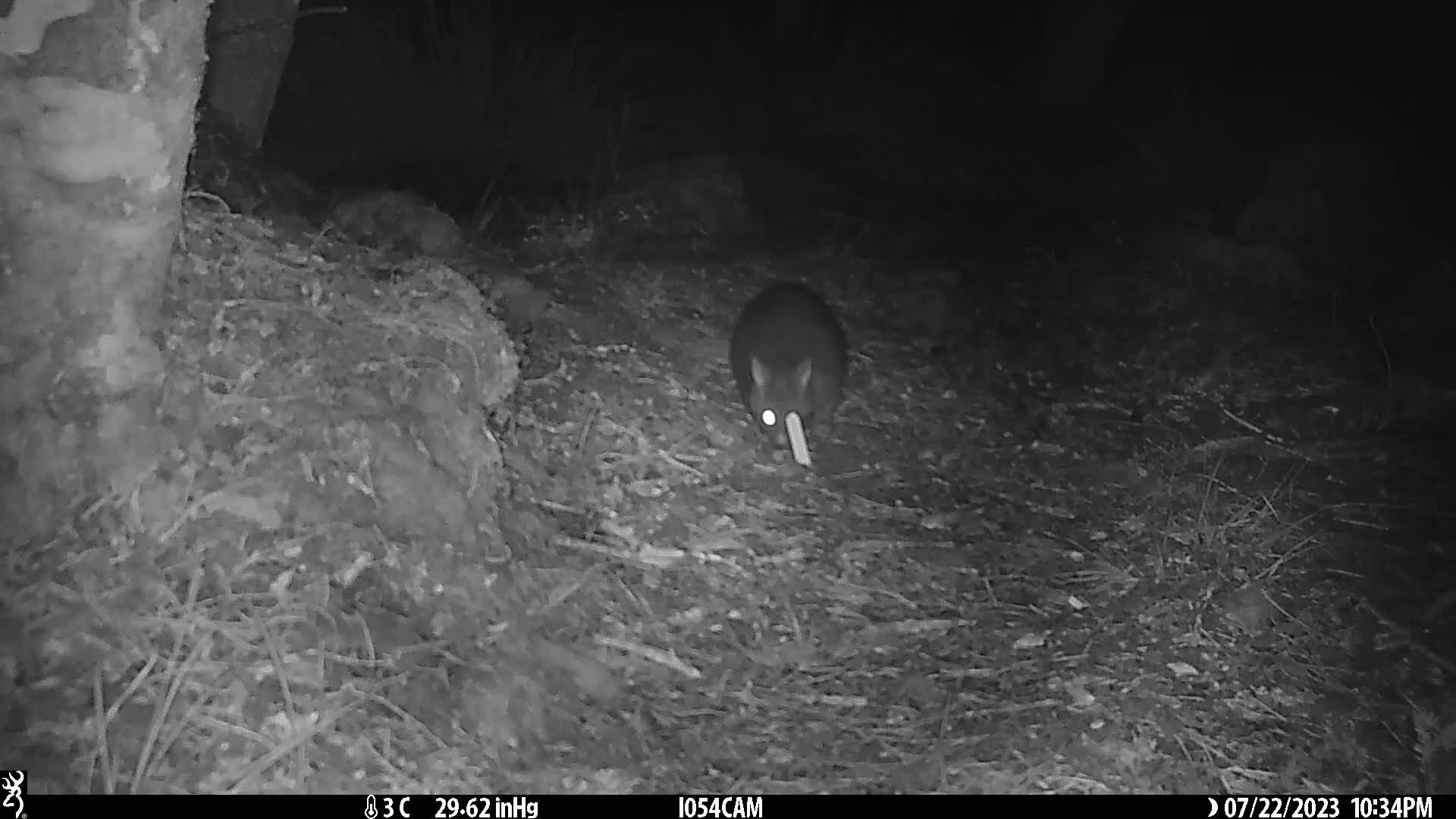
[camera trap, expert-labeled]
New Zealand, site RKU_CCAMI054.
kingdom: Animalia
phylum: Chordata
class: Mammalia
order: Diprotodontia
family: Phalangeridae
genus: Trichosurus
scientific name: Trichosurus vulpecula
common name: common brushtail possum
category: possum